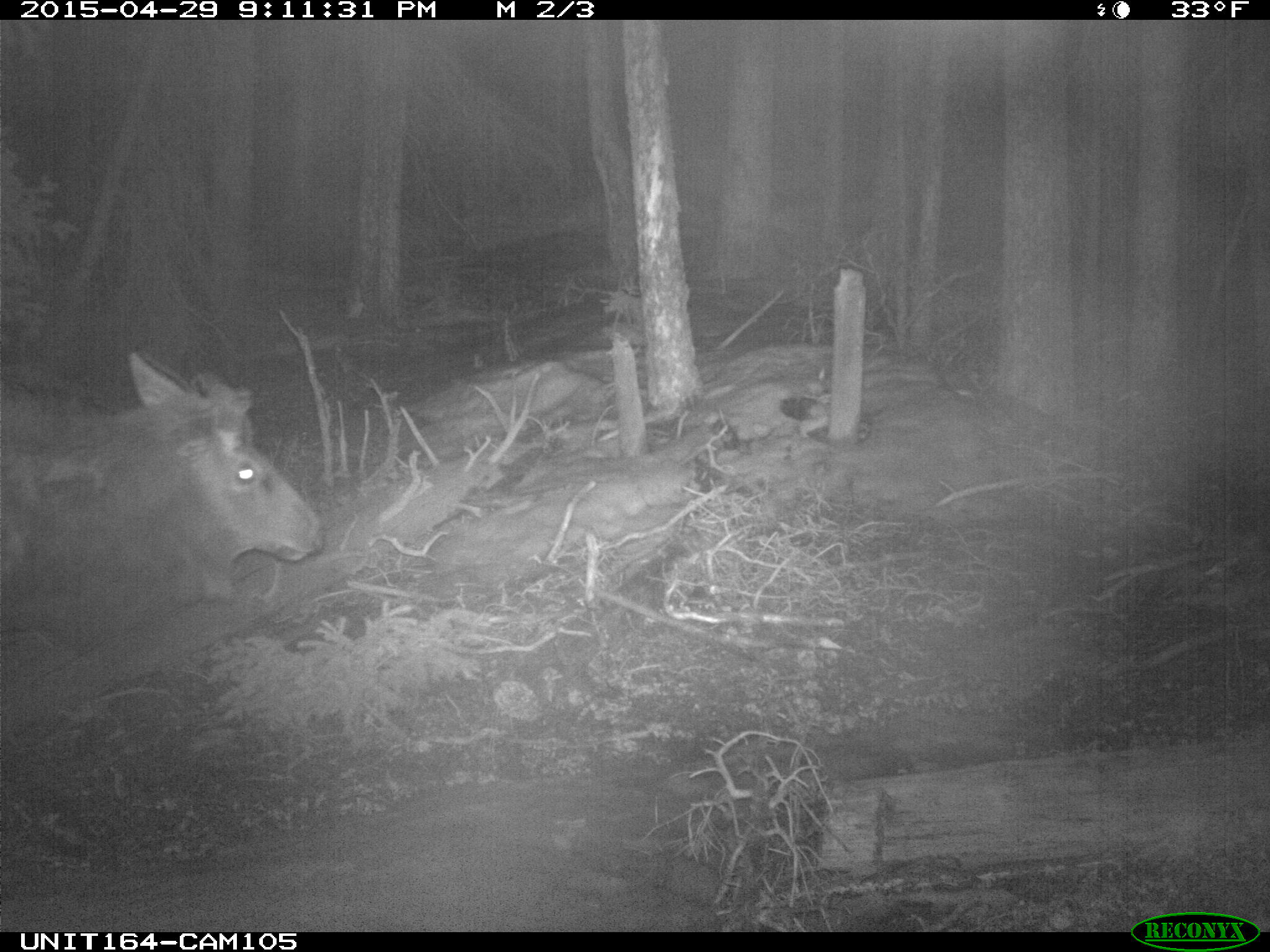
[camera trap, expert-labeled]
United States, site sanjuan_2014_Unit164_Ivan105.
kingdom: Animalia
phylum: Chordata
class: Mammalia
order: Artiodactyla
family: Cervidae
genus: Cervus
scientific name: Cervus elaphus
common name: red deer